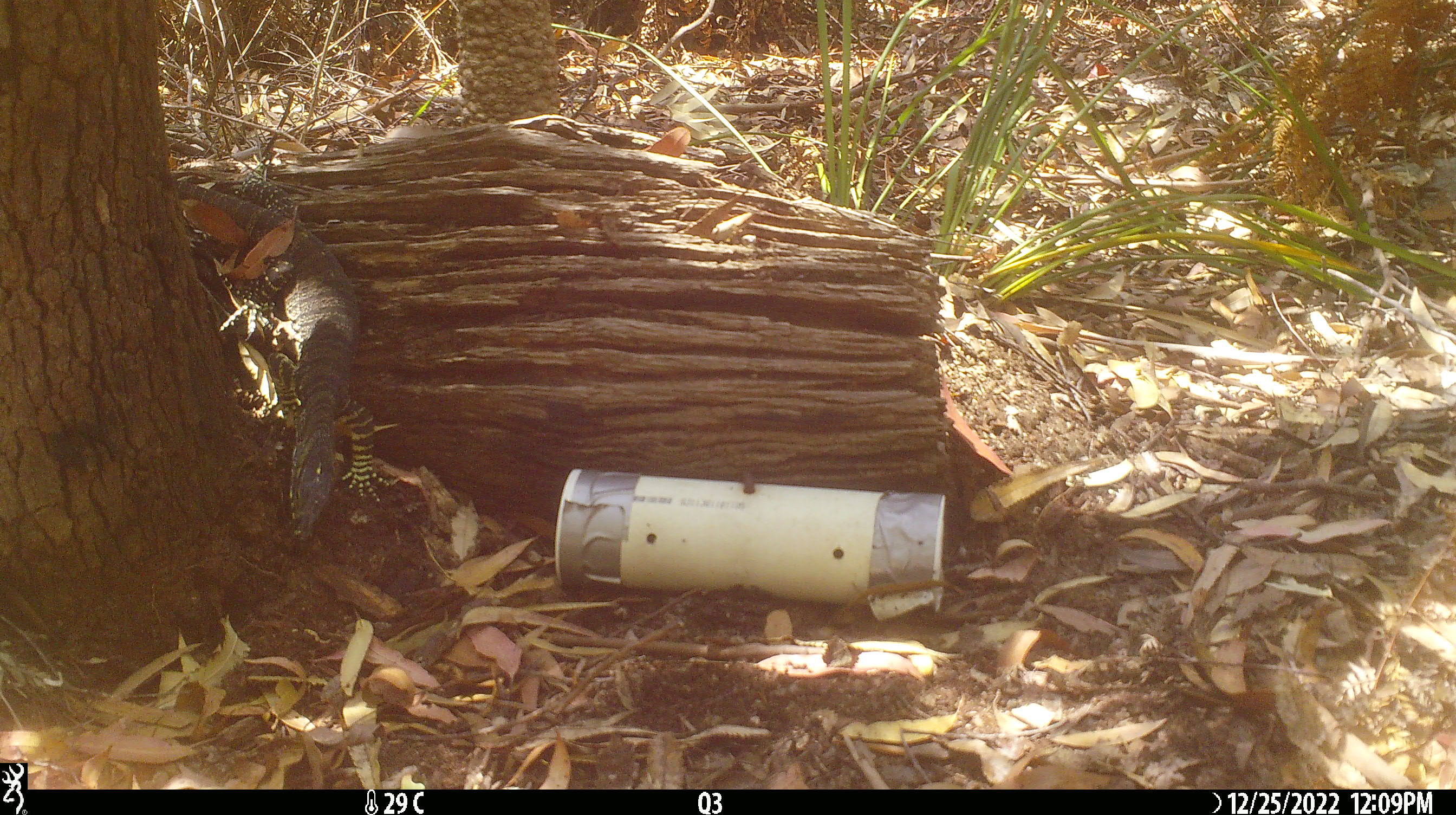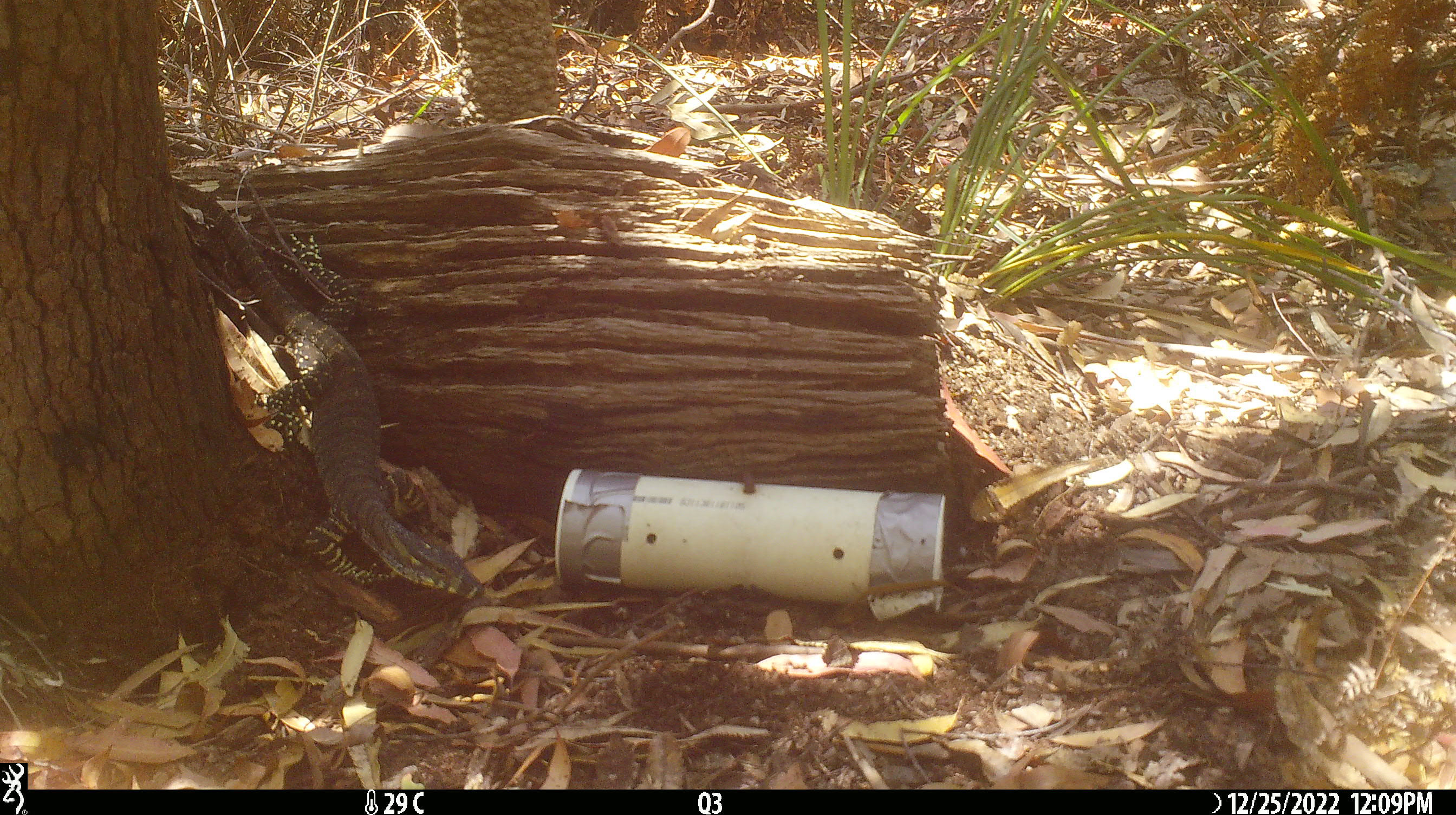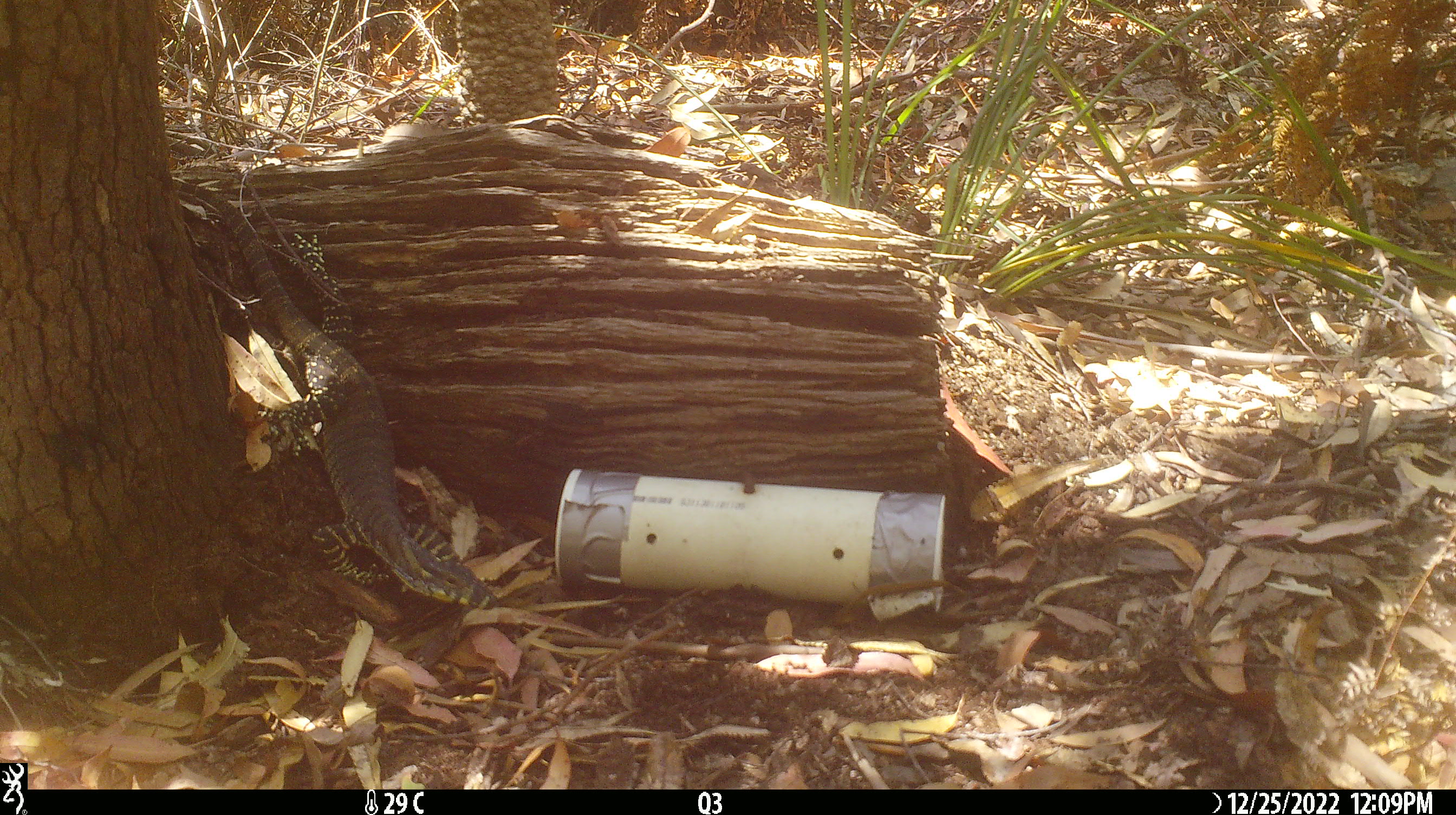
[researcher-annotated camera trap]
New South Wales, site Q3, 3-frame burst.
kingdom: Animalia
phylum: Chordata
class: Reptilia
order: Squamata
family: Varanidae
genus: Varanus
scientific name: Varanus varius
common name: lace monitor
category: goanna